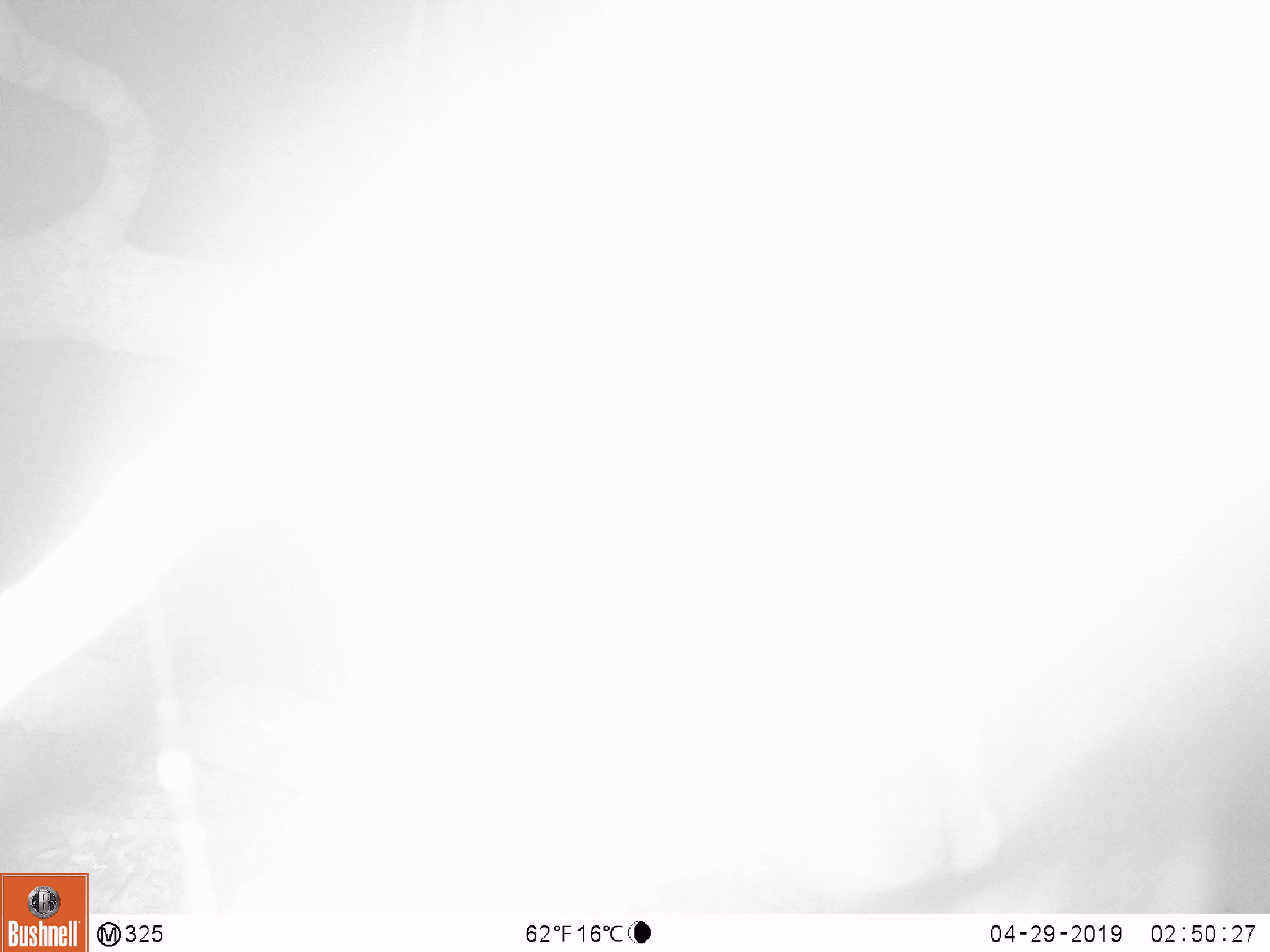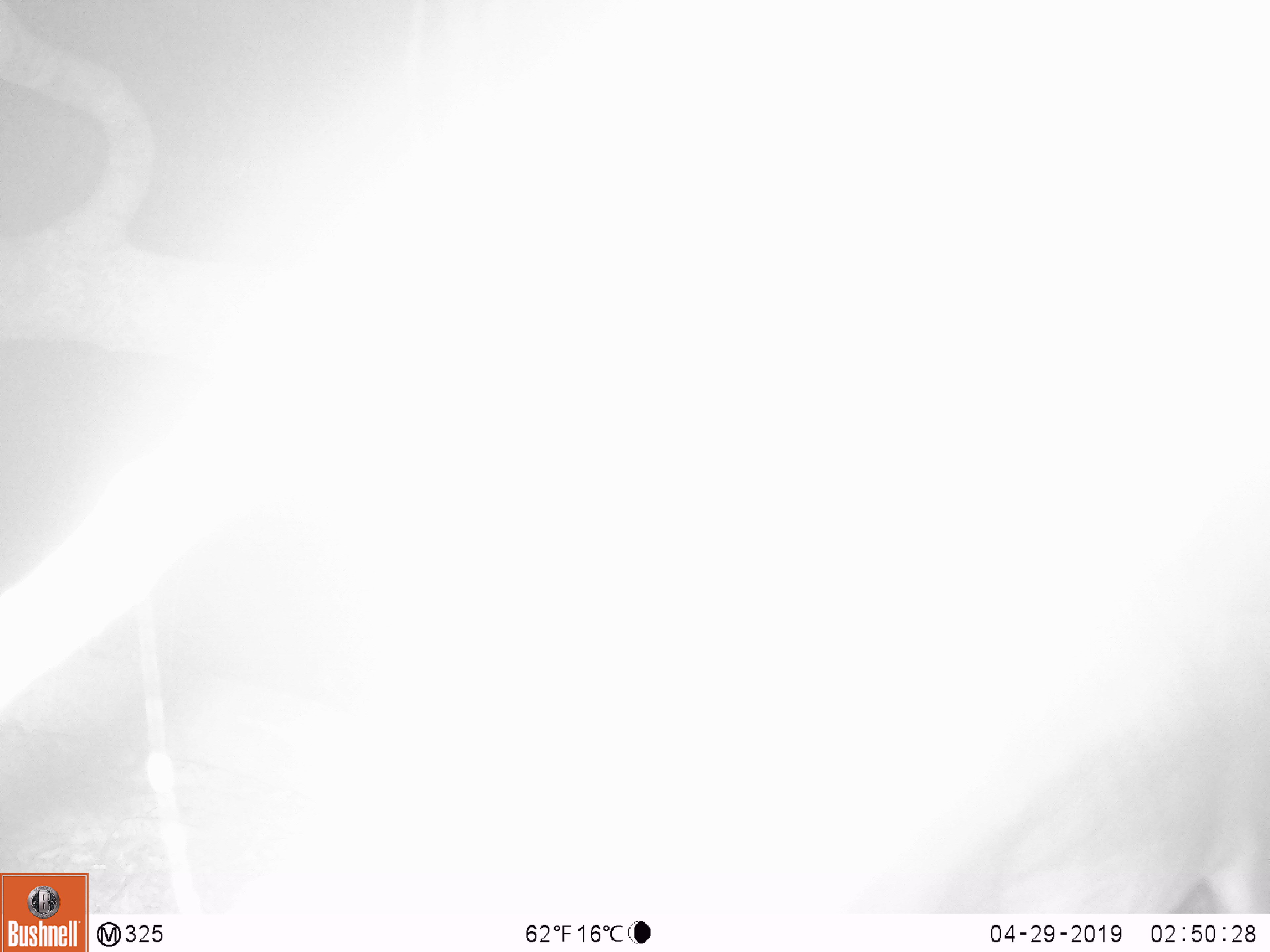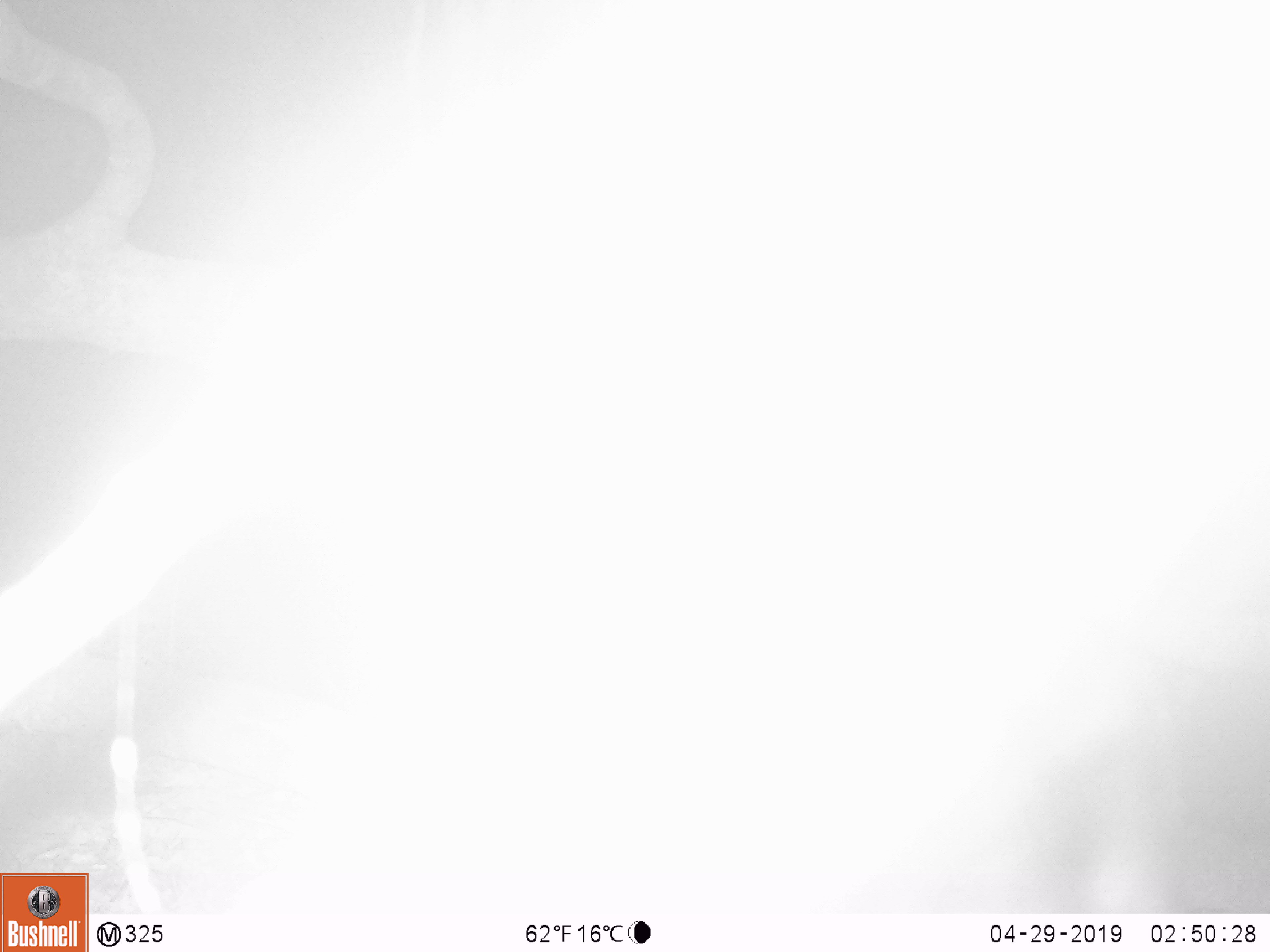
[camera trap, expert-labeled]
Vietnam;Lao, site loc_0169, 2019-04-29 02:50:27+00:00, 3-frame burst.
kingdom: Animalia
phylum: Chordata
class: Mammalia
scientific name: Laurasiatheria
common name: ungulate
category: unidentified ungulates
Unidentified ungulates (ungulate) (Laurasiatheria). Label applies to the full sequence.